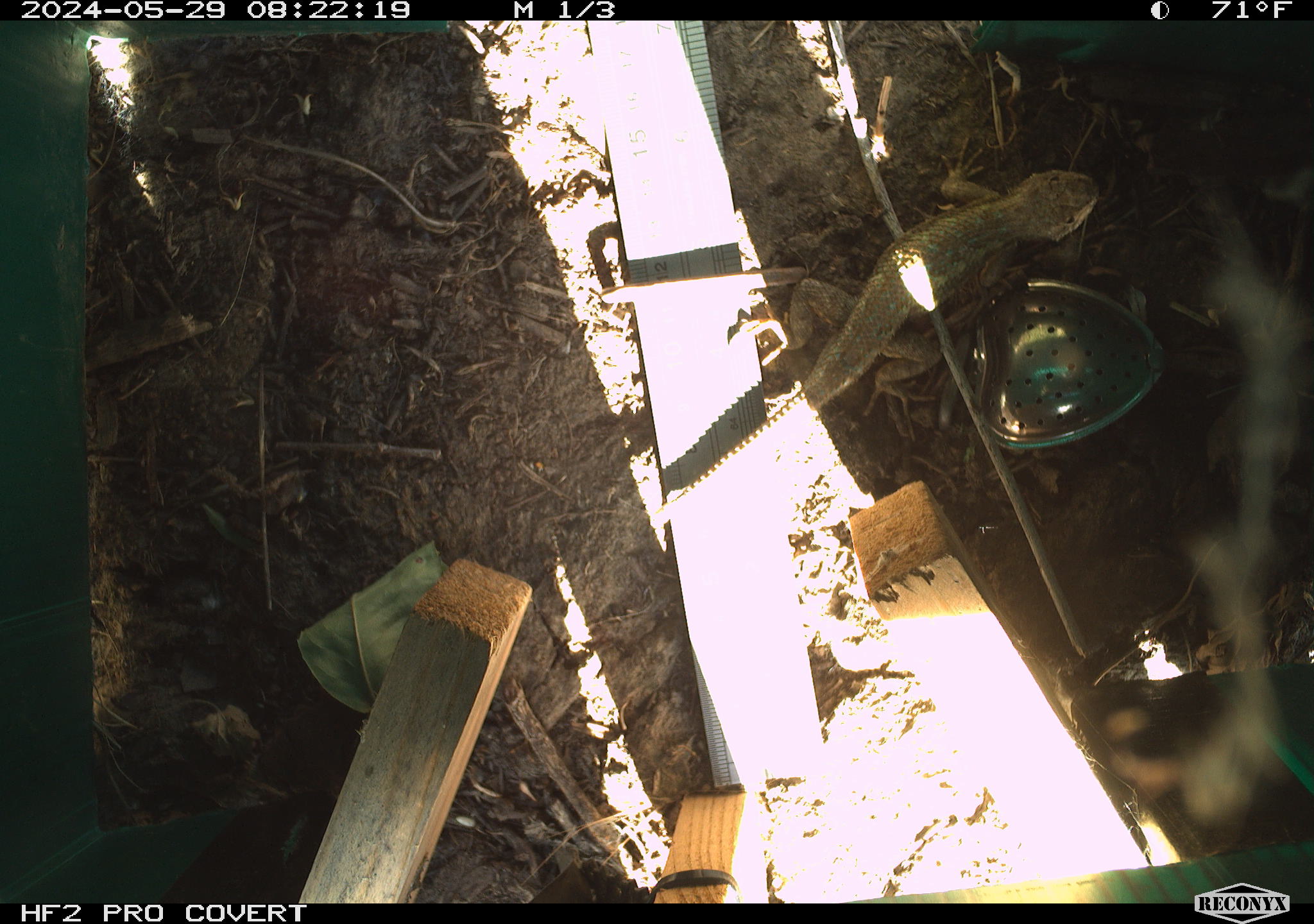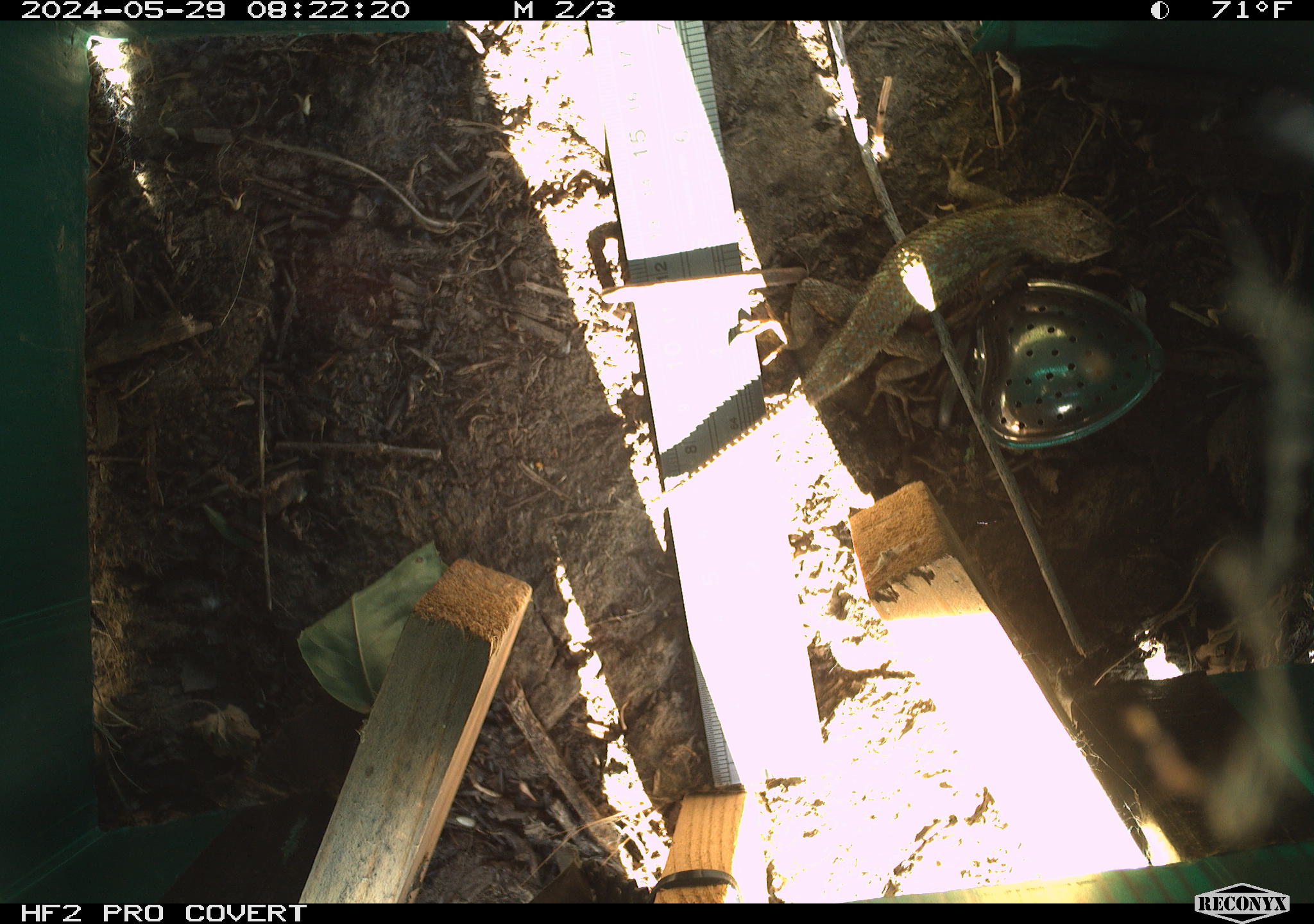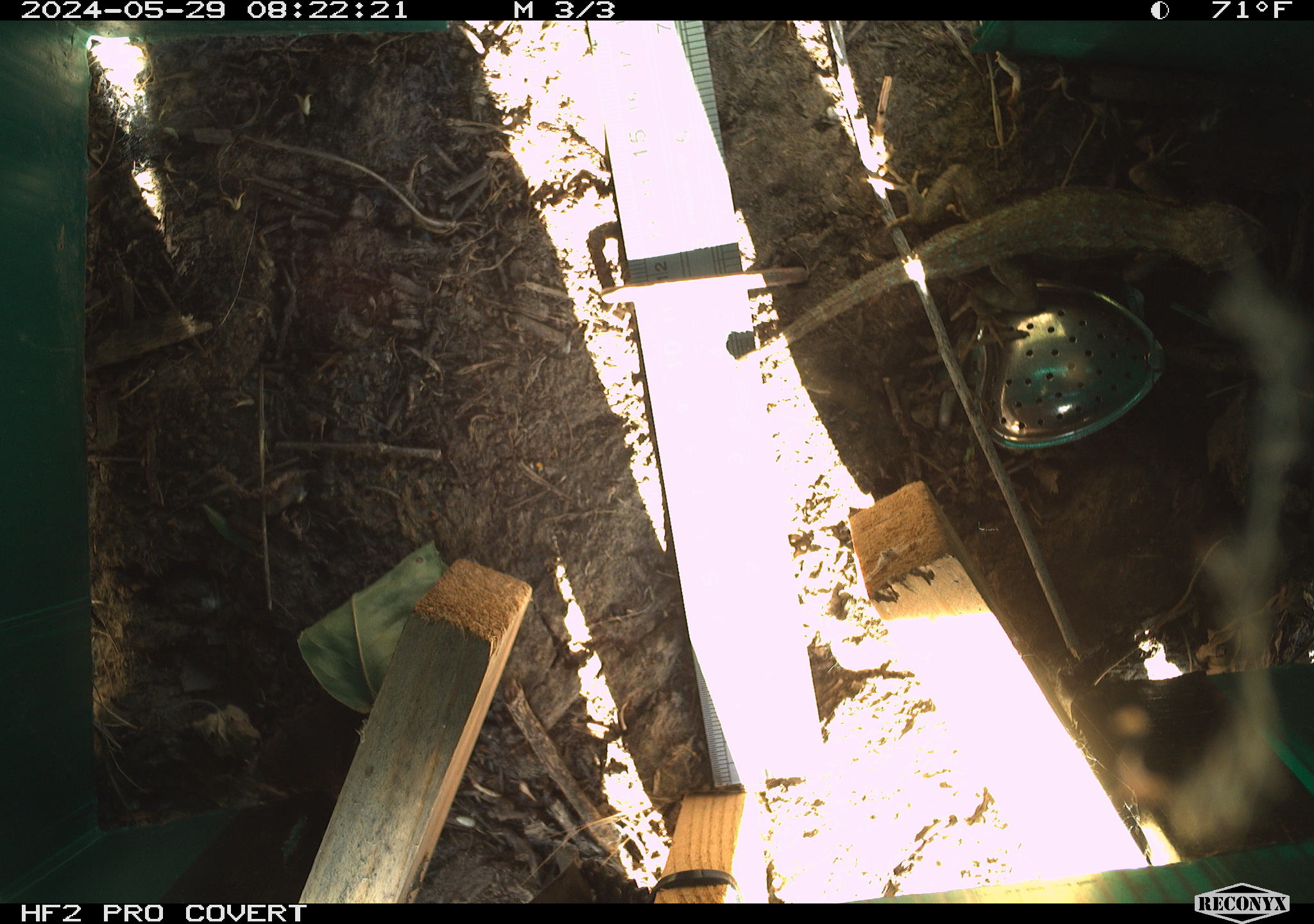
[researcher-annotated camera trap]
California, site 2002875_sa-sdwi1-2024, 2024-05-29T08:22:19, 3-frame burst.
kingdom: Animalia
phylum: Chordata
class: Reptilia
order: Squamata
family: Phrynosomatidae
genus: Sceloporus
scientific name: Sceloporus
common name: spiny lizards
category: sceloporus species